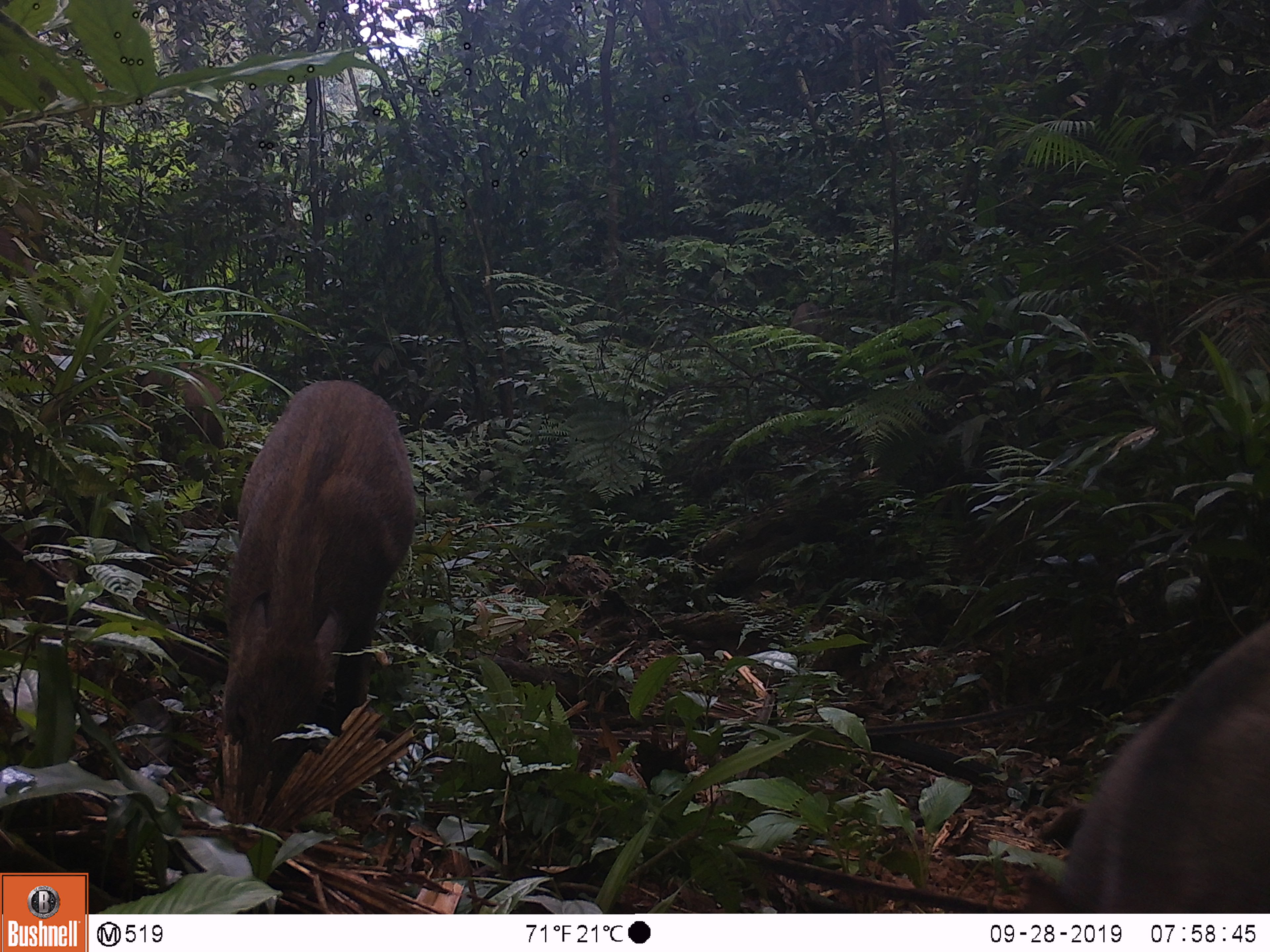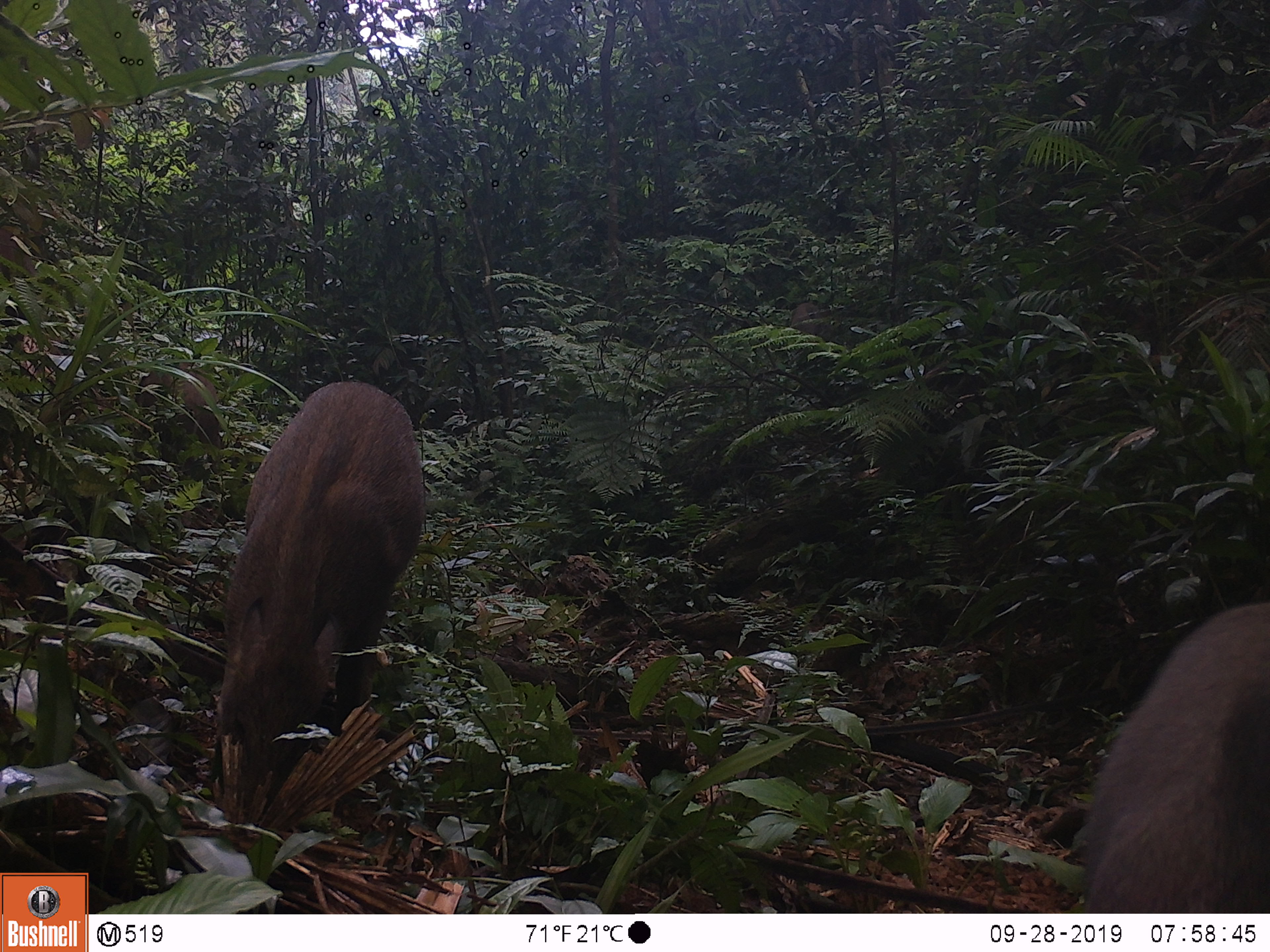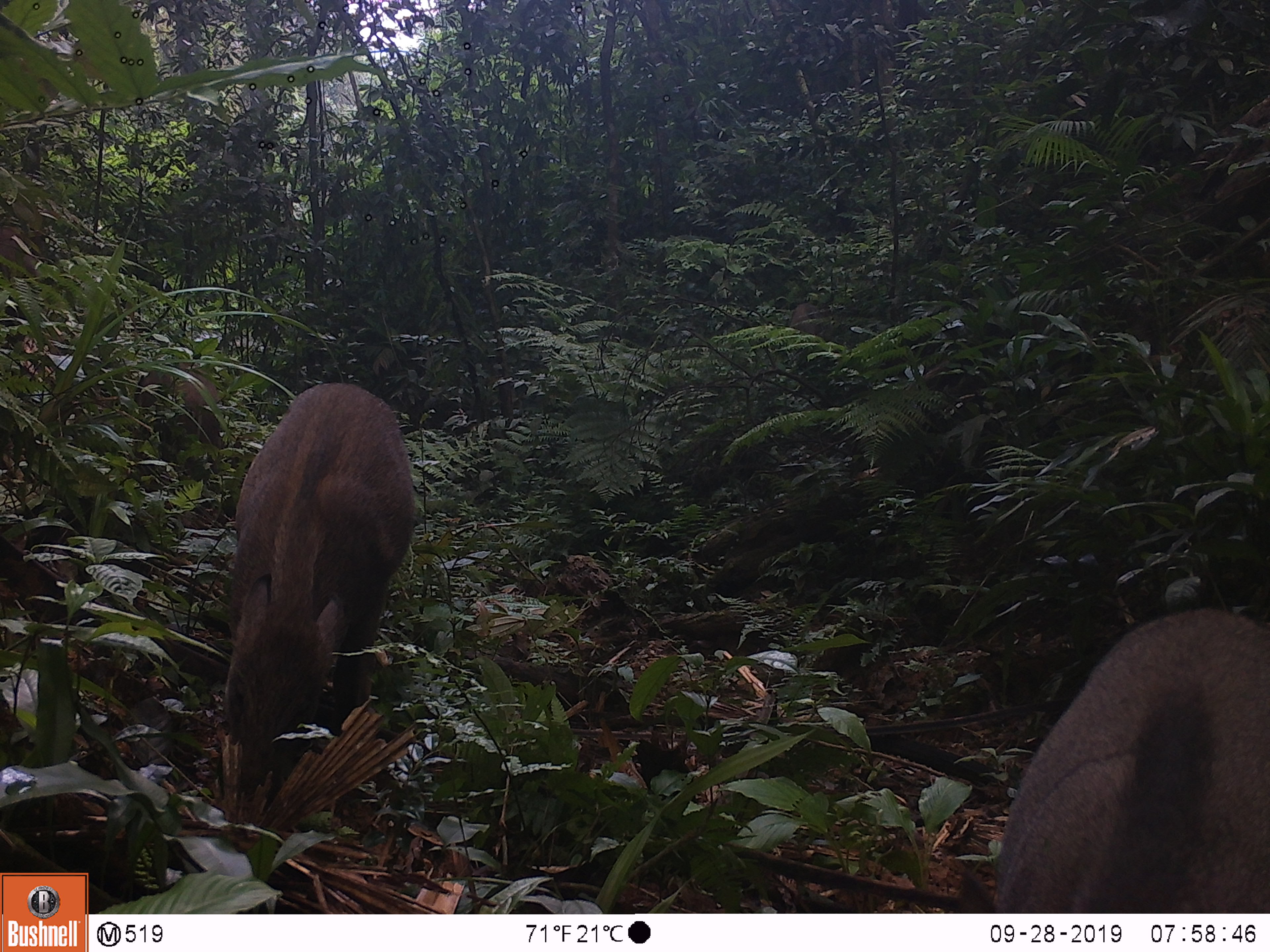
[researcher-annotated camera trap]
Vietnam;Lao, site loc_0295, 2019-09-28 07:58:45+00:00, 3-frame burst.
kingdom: Animalia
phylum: Chordata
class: Mammalia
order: Artiodactyla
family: Suidae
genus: Sus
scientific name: Sus scrofa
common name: eurasian wild pig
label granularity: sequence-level